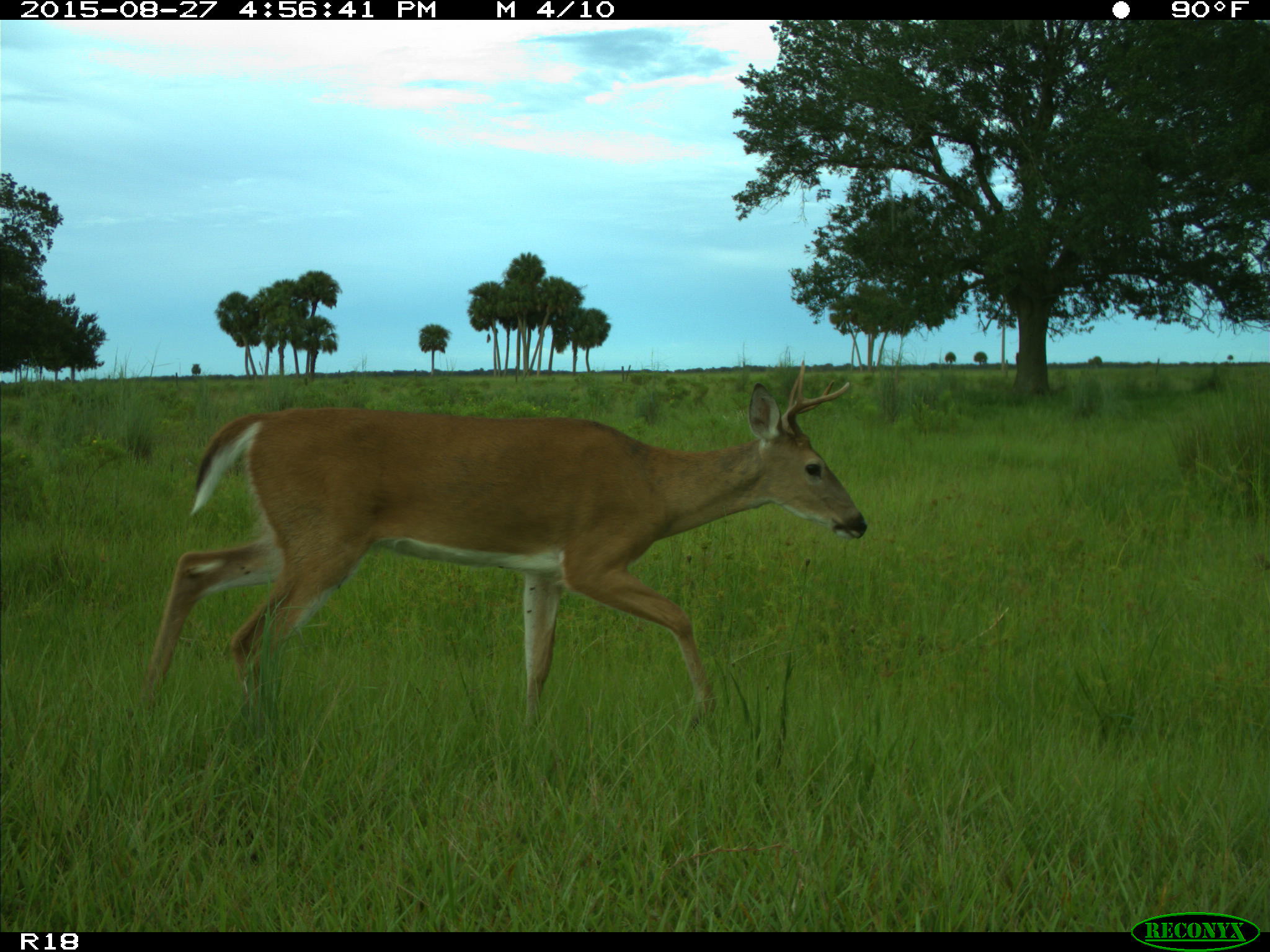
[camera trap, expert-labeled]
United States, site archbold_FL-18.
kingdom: Animalia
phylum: Chordata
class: Mammalia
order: Artiodactyla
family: Cervidae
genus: Odocoileus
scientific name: Odocoileus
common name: deer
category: unidentified deer